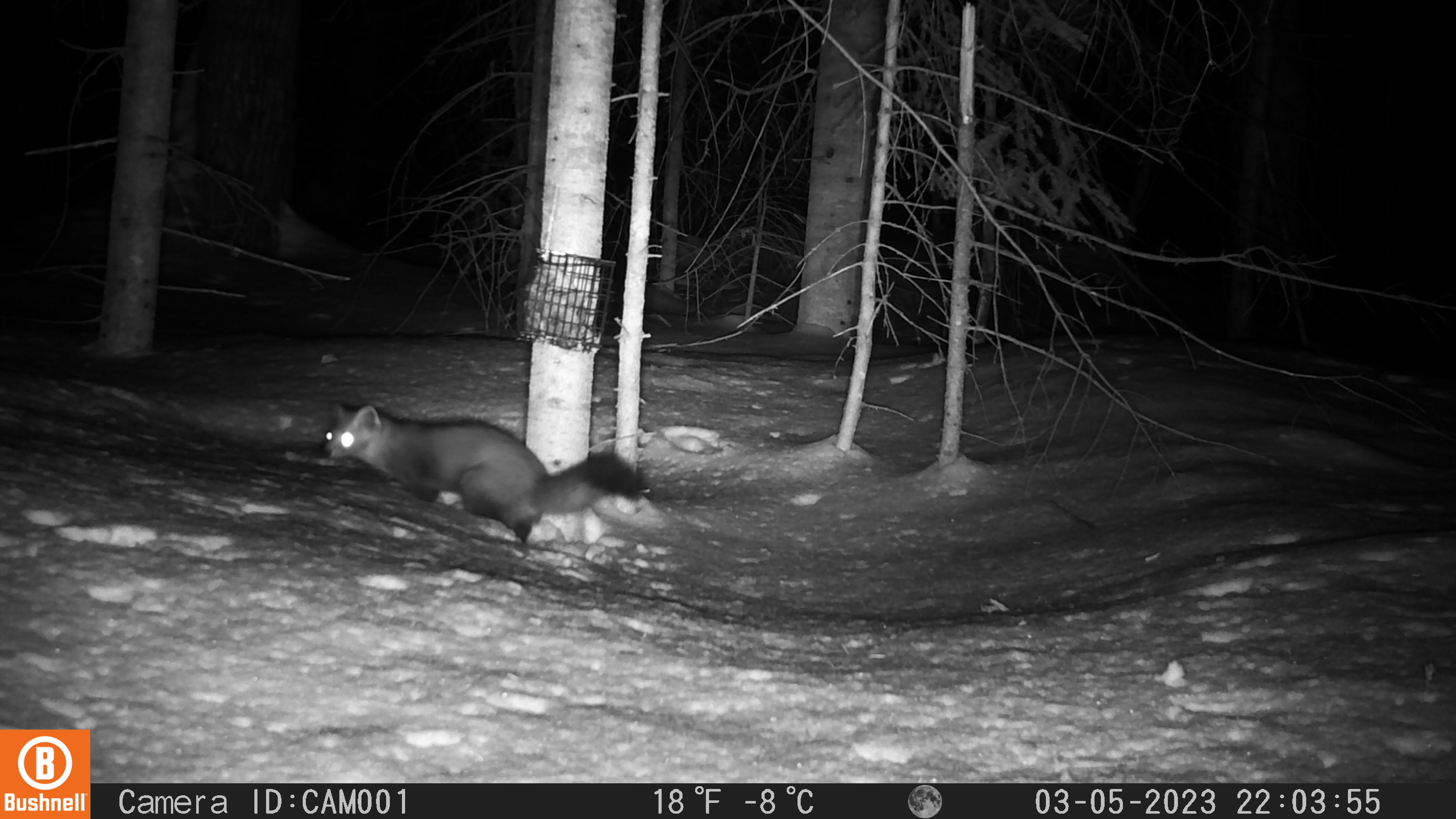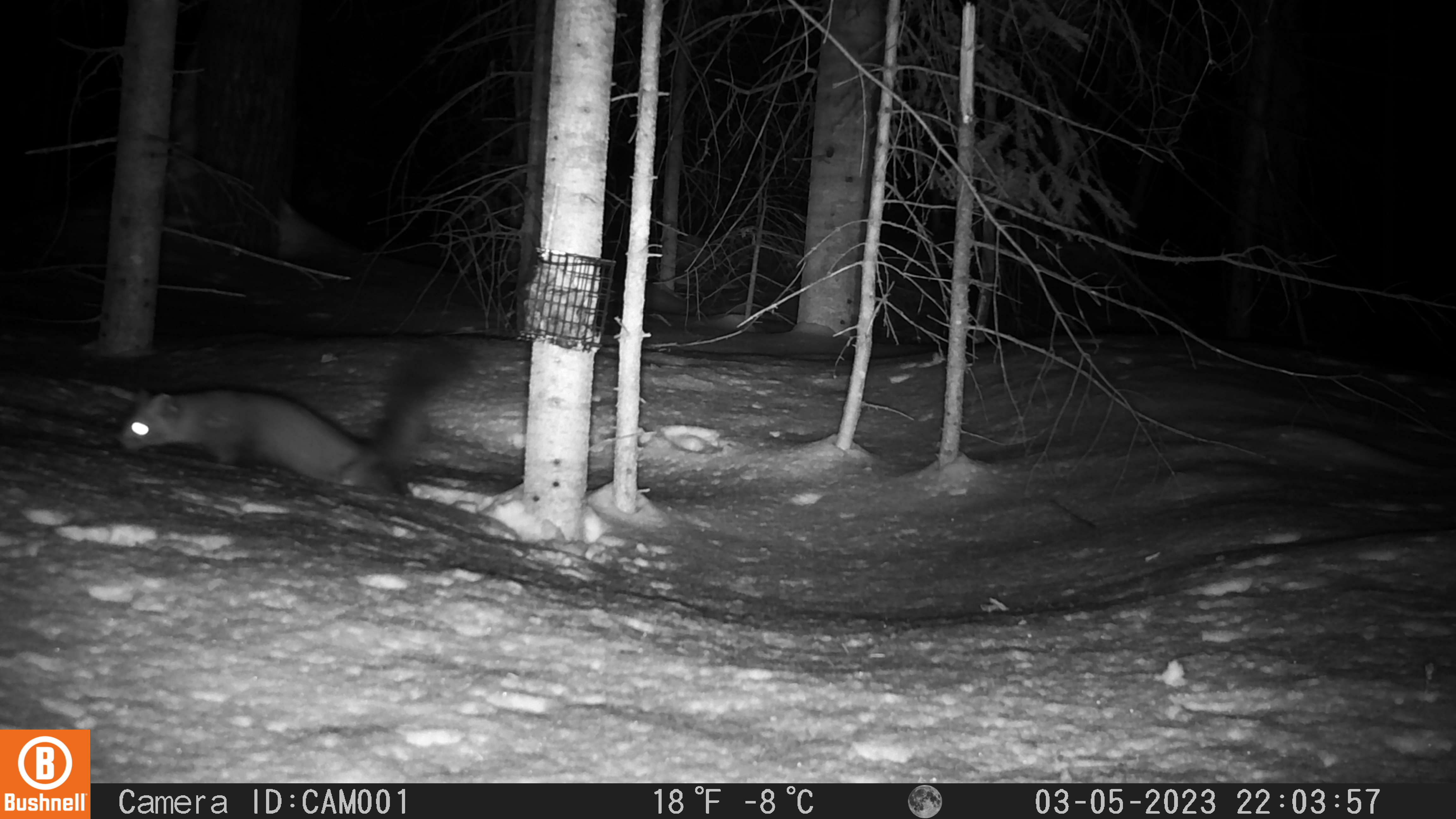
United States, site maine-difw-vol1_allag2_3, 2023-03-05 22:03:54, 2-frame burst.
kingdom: Animalia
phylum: Chordata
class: Mammalia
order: Carnivora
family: Mustelidae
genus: Martes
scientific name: Martes americana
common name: american marten